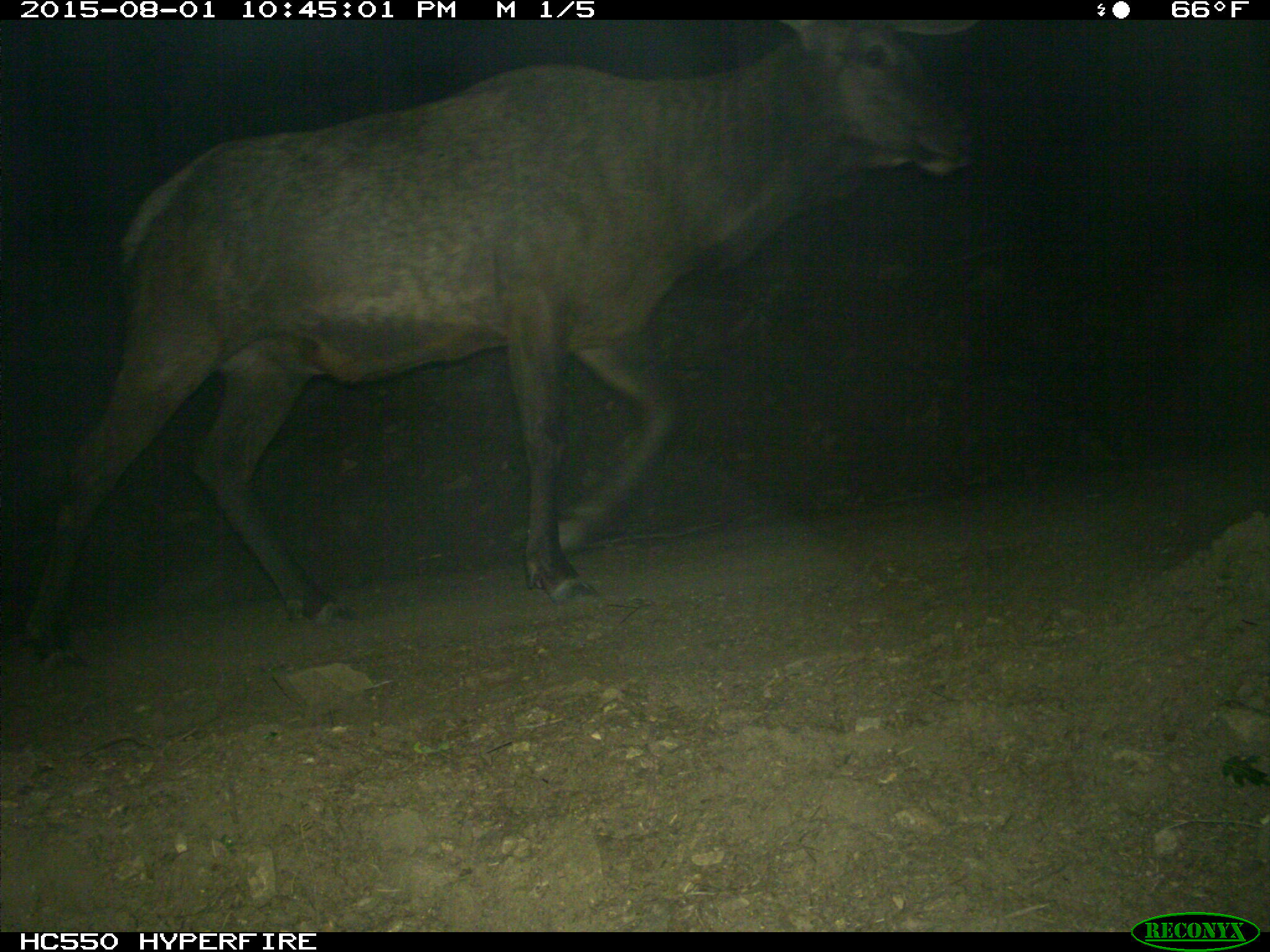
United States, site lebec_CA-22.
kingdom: Animalia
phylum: Chordata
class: Mammalia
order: Artiodactyla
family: Cervidae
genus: Cervus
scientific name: Cervus canadensis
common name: elk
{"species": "Cervus canadensis (elk)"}